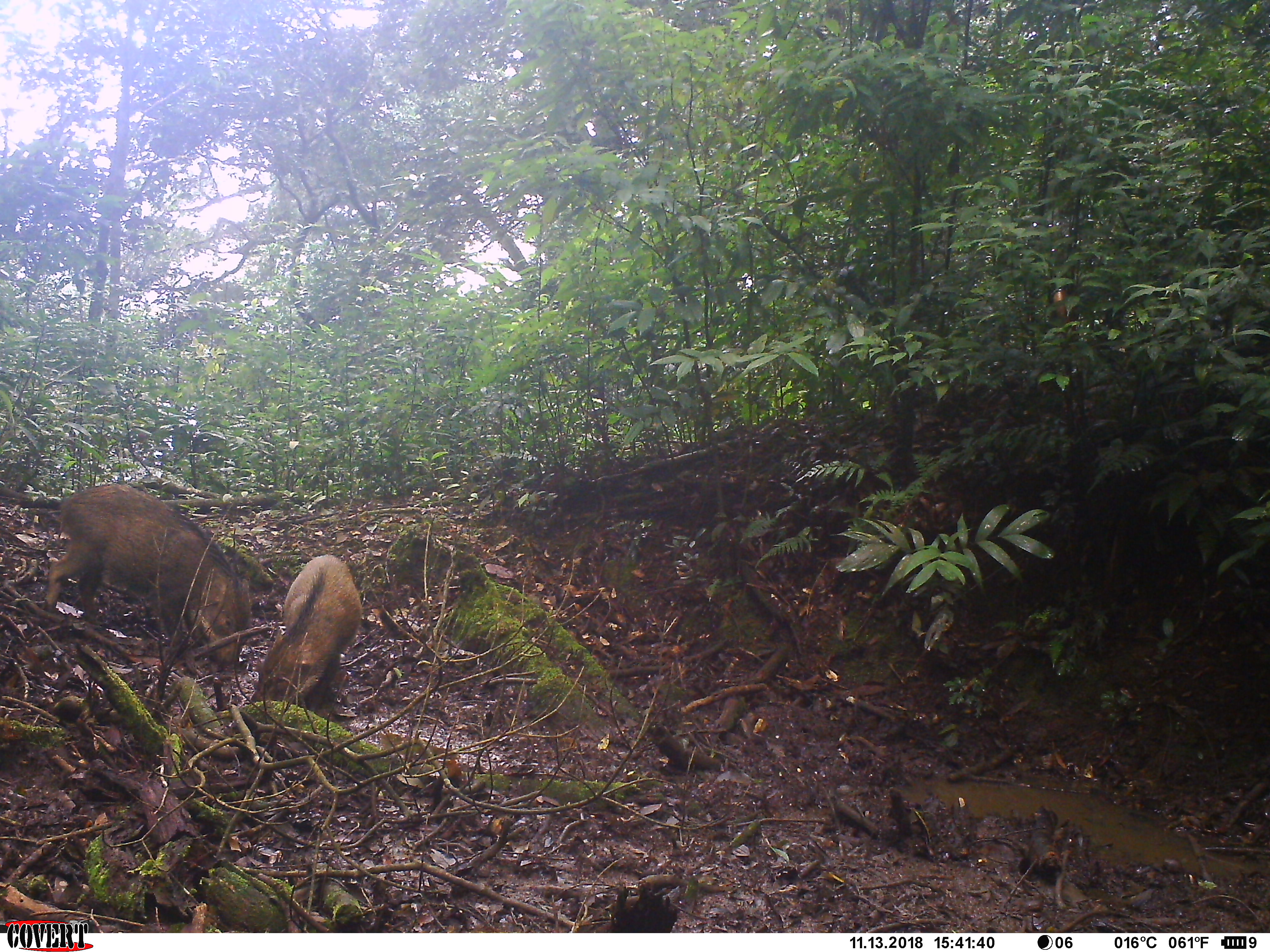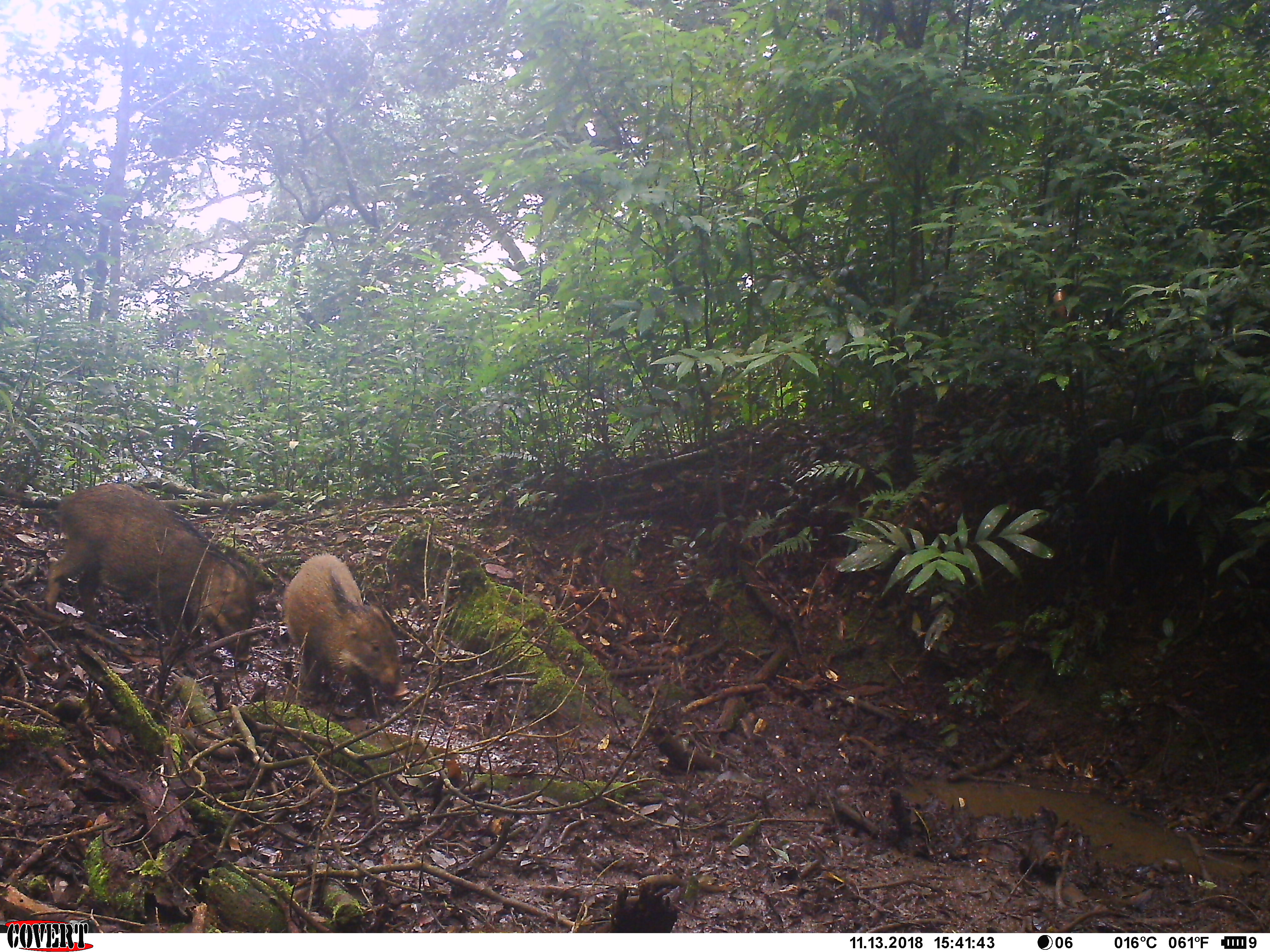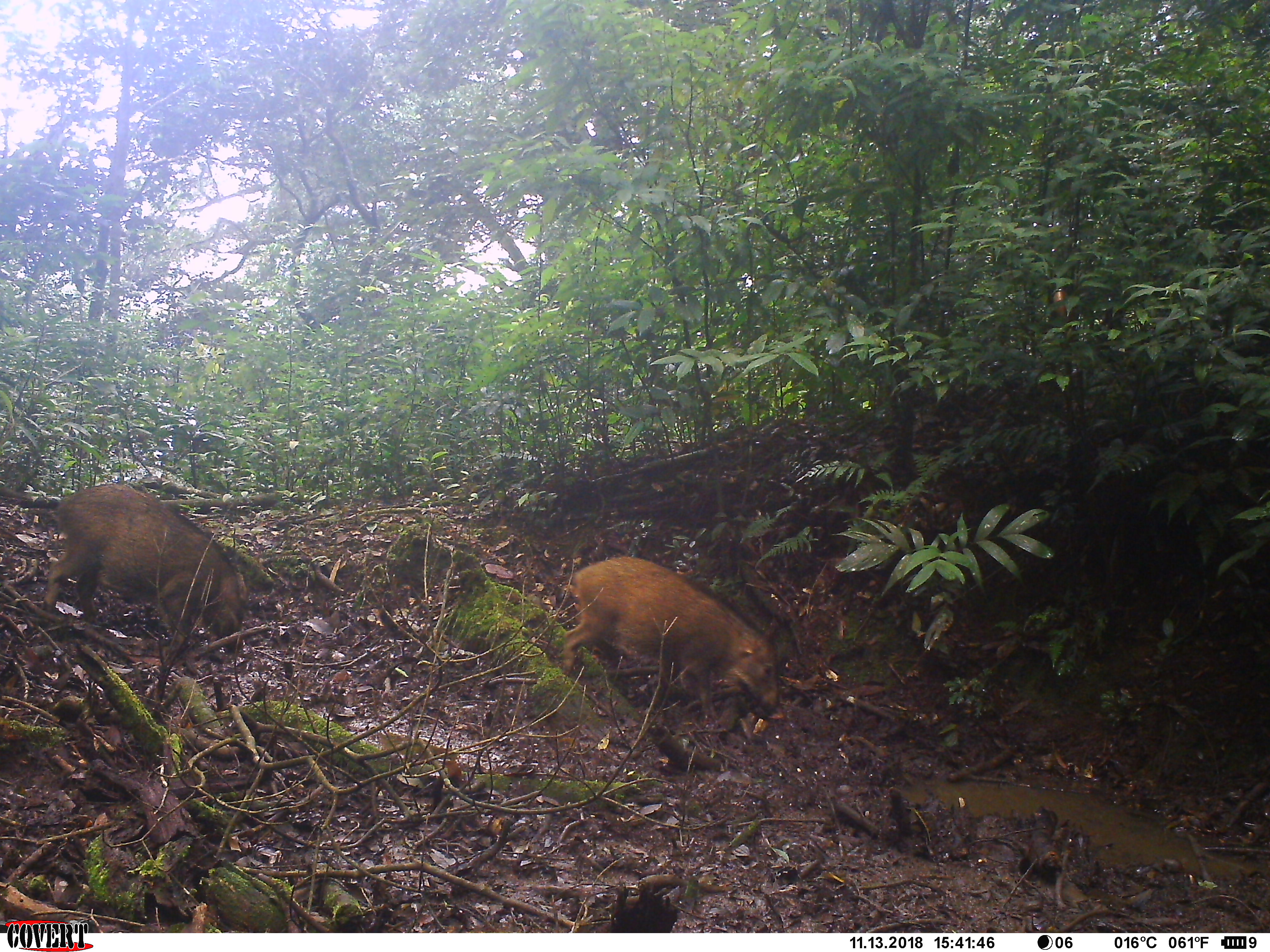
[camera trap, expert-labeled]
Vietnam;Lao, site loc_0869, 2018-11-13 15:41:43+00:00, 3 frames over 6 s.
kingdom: Animalia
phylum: Chordata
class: Mammalia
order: Artiodactyla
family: Suidae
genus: Sus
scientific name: Sus scrofa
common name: eurasian wild pig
Eurasian wild pig (Sus scrofa). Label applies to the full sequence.